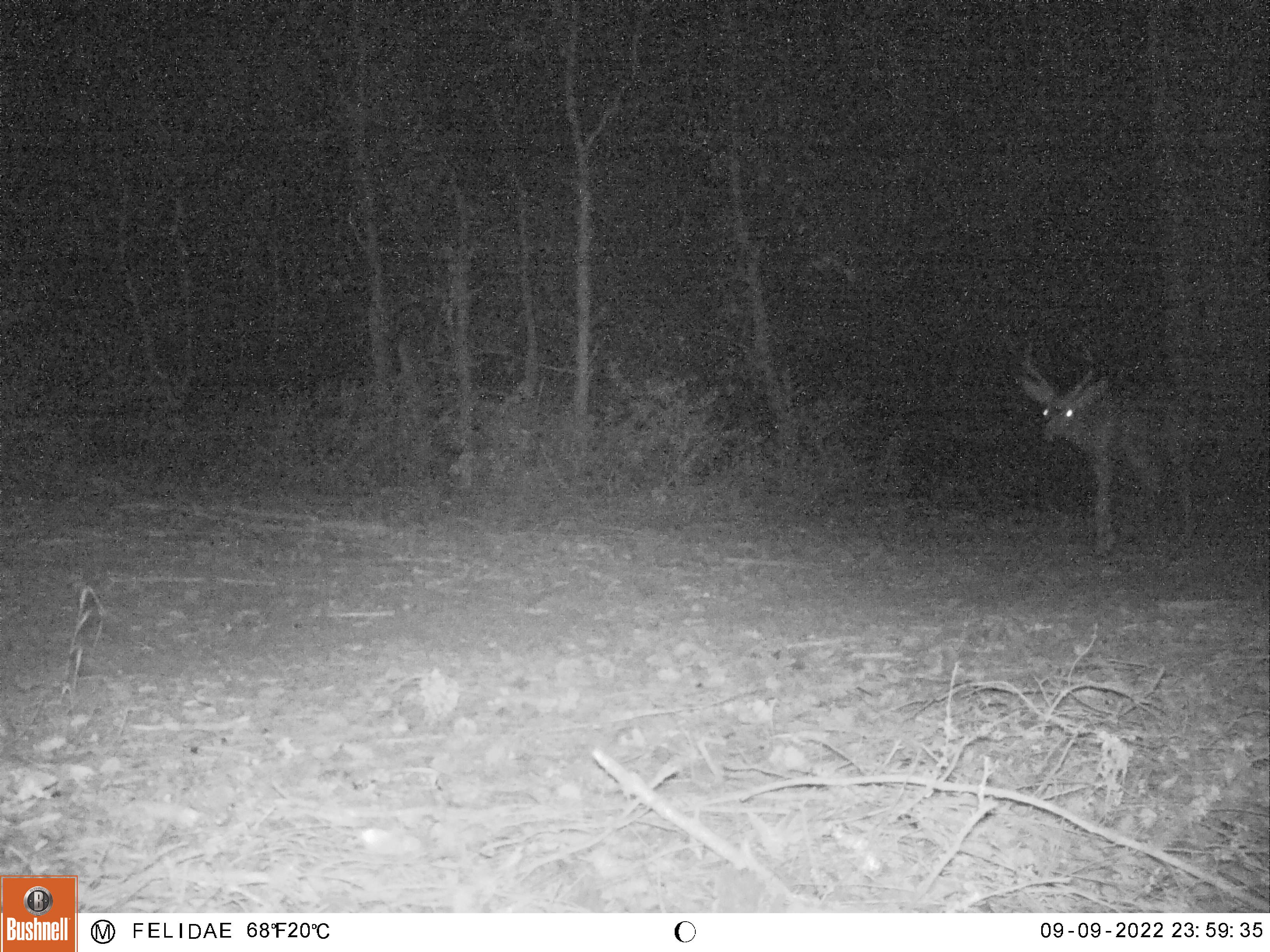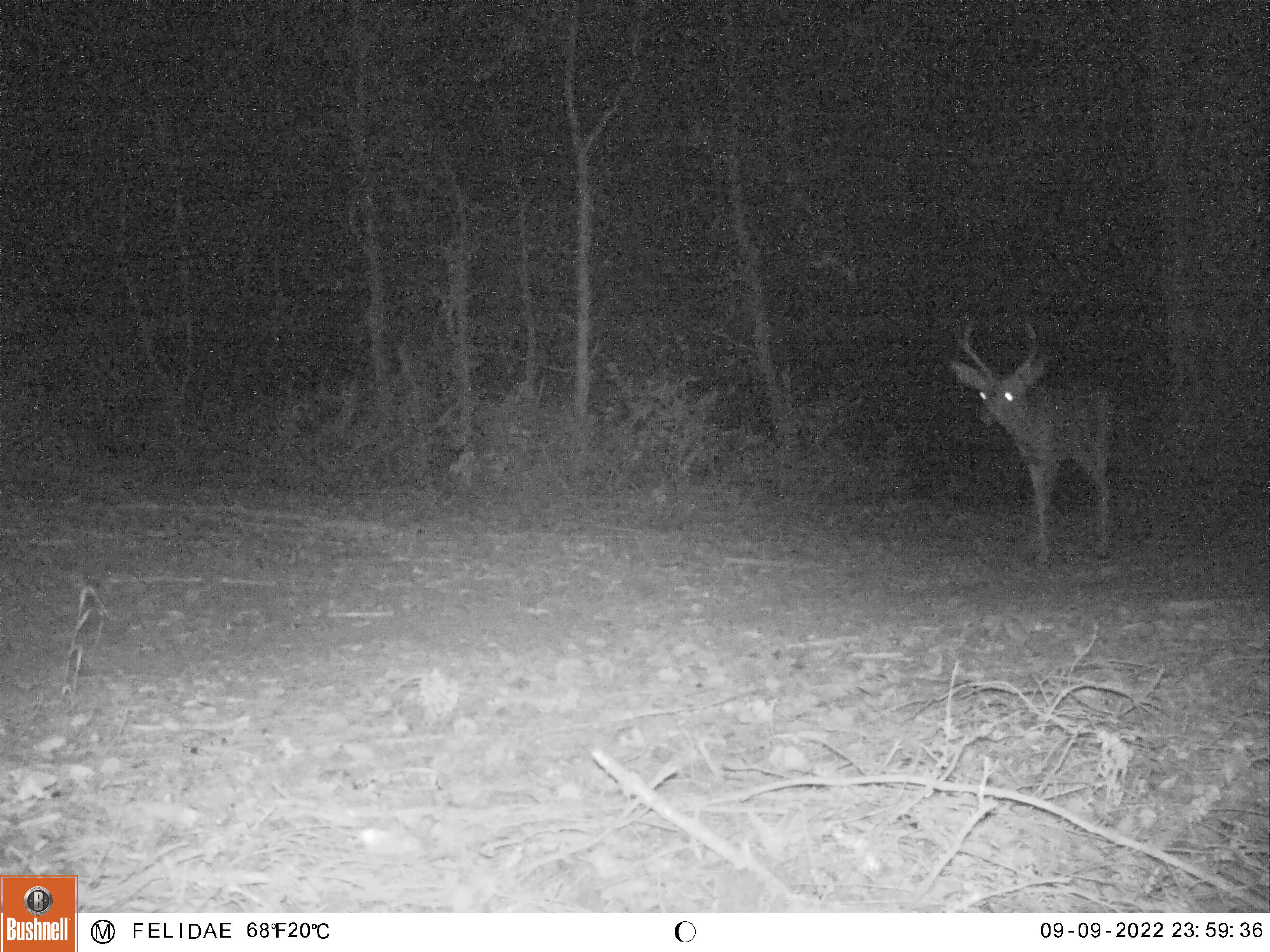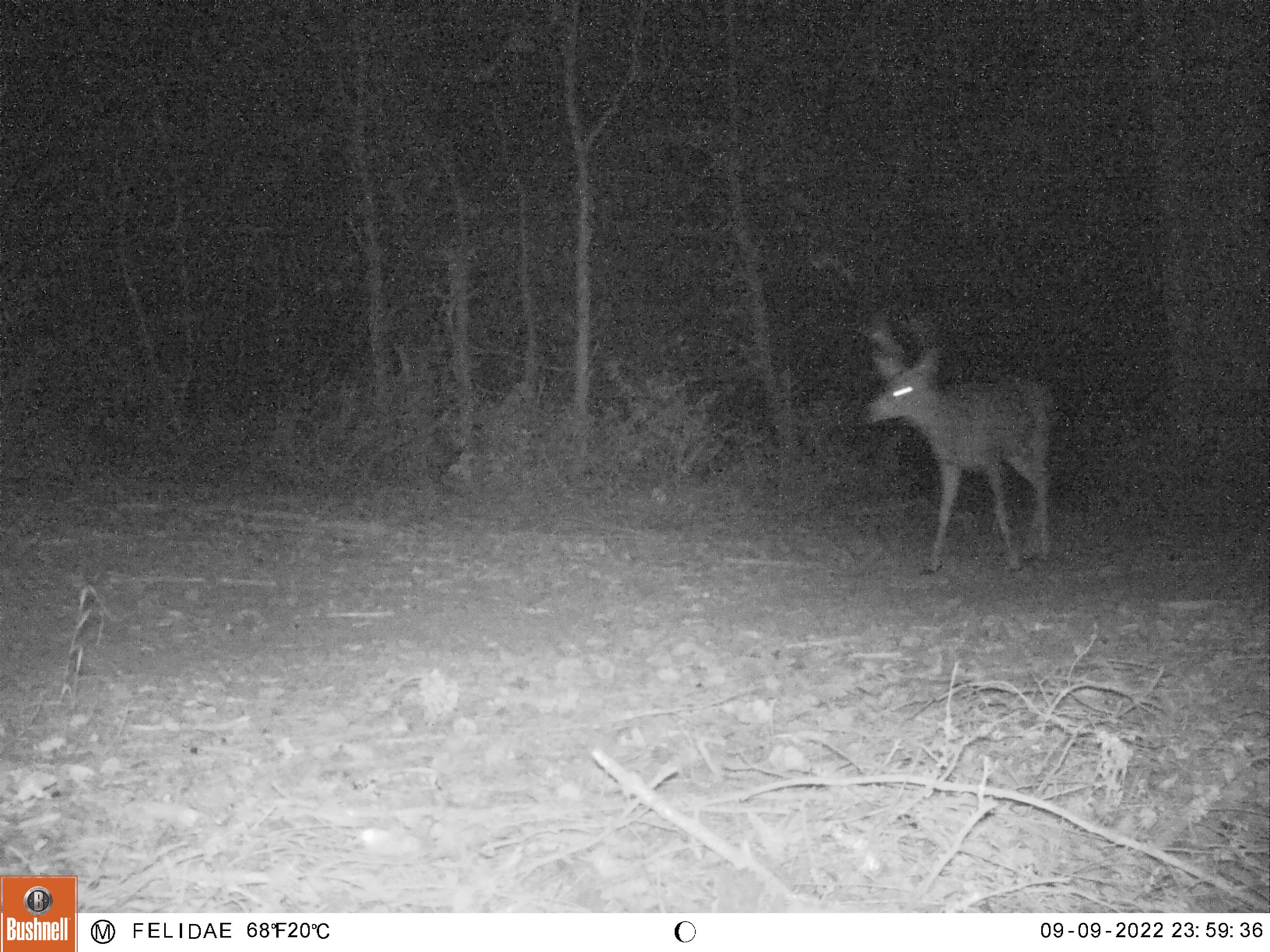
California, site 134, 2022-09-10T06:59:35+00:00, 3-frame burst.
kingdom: Animalia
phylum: Chordata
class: Mammalia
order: Artiodactyla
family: Cervidae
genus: Odocoileus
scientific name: Odocoileus hemionus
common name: mule deer